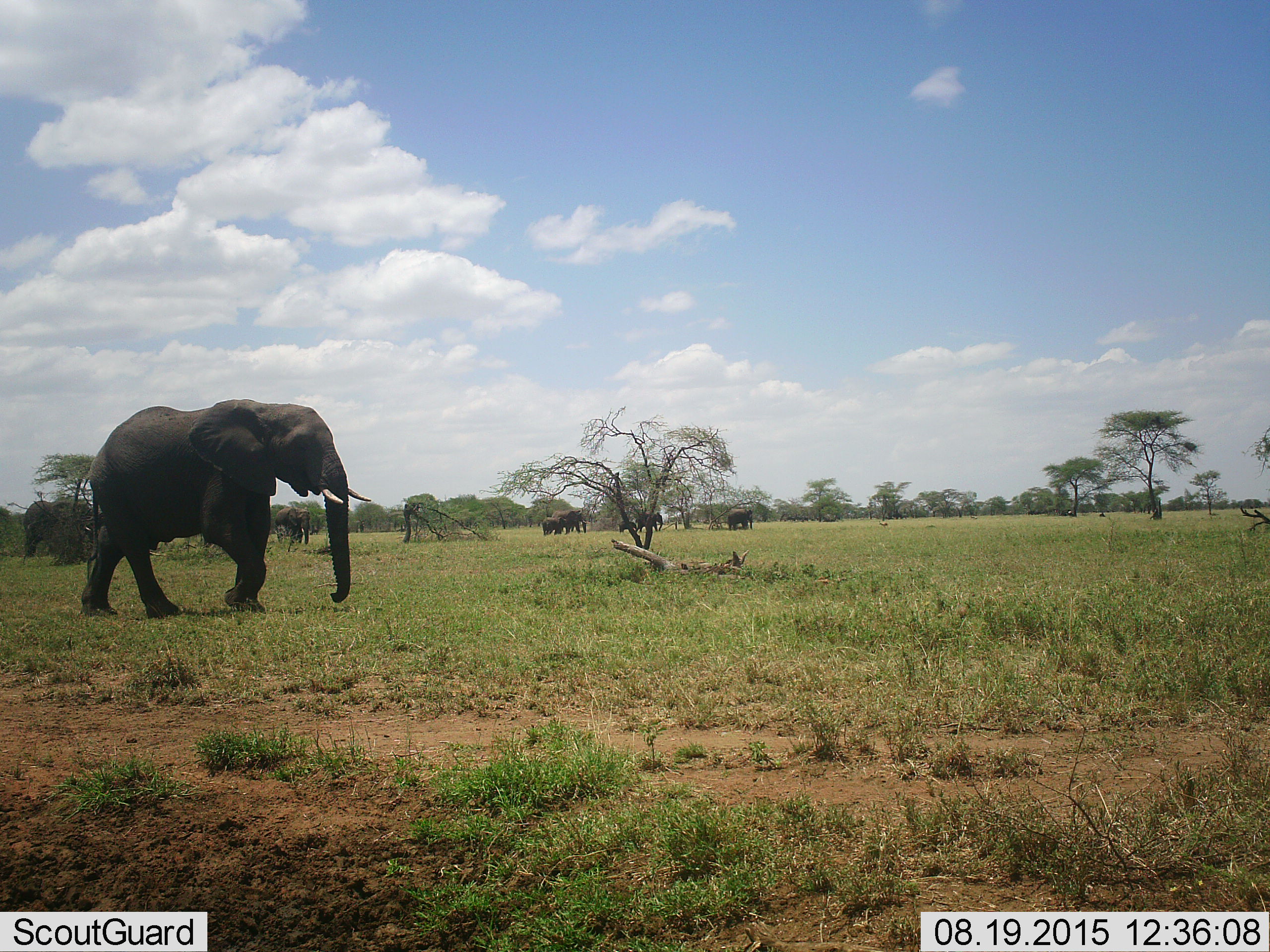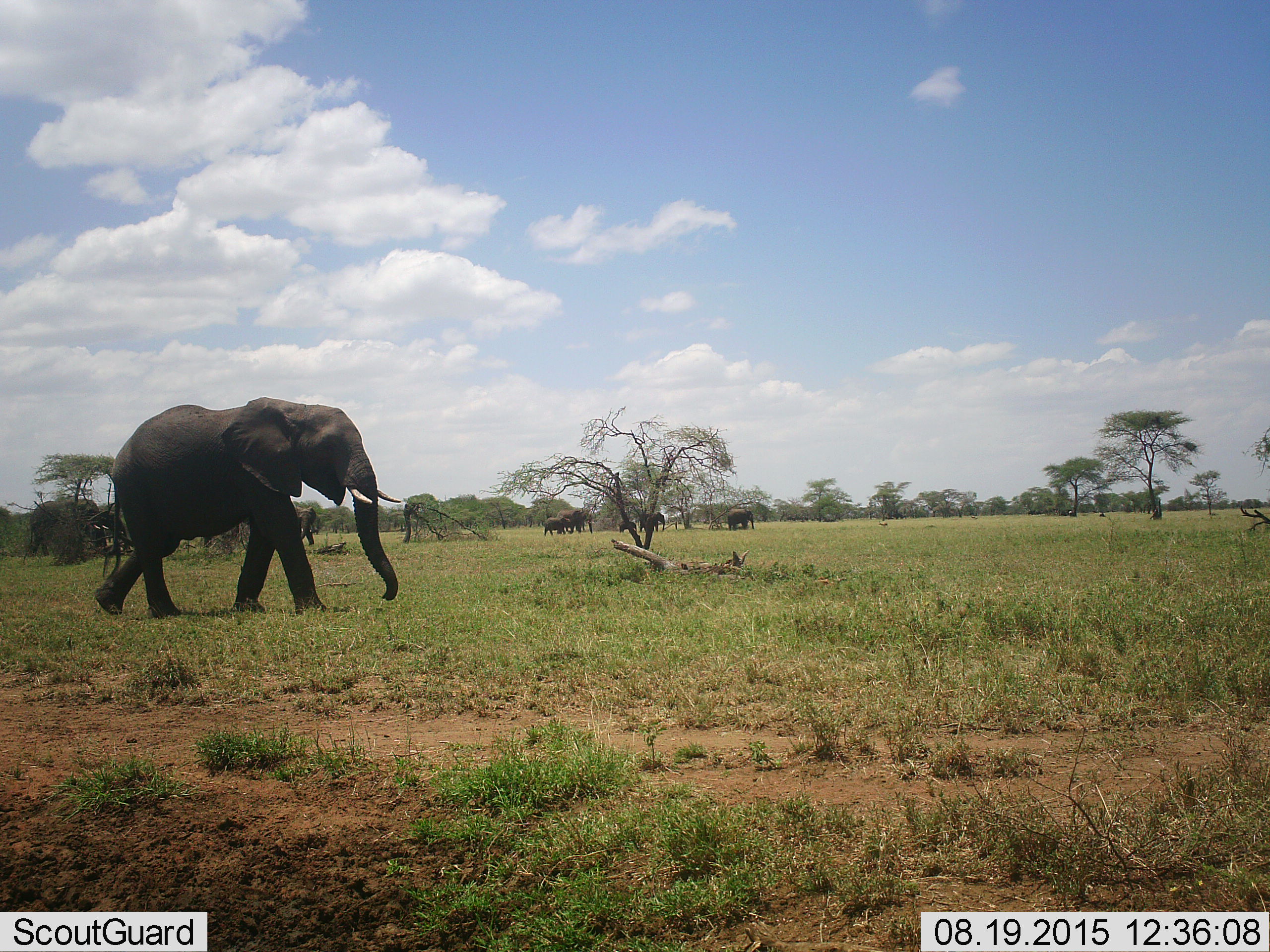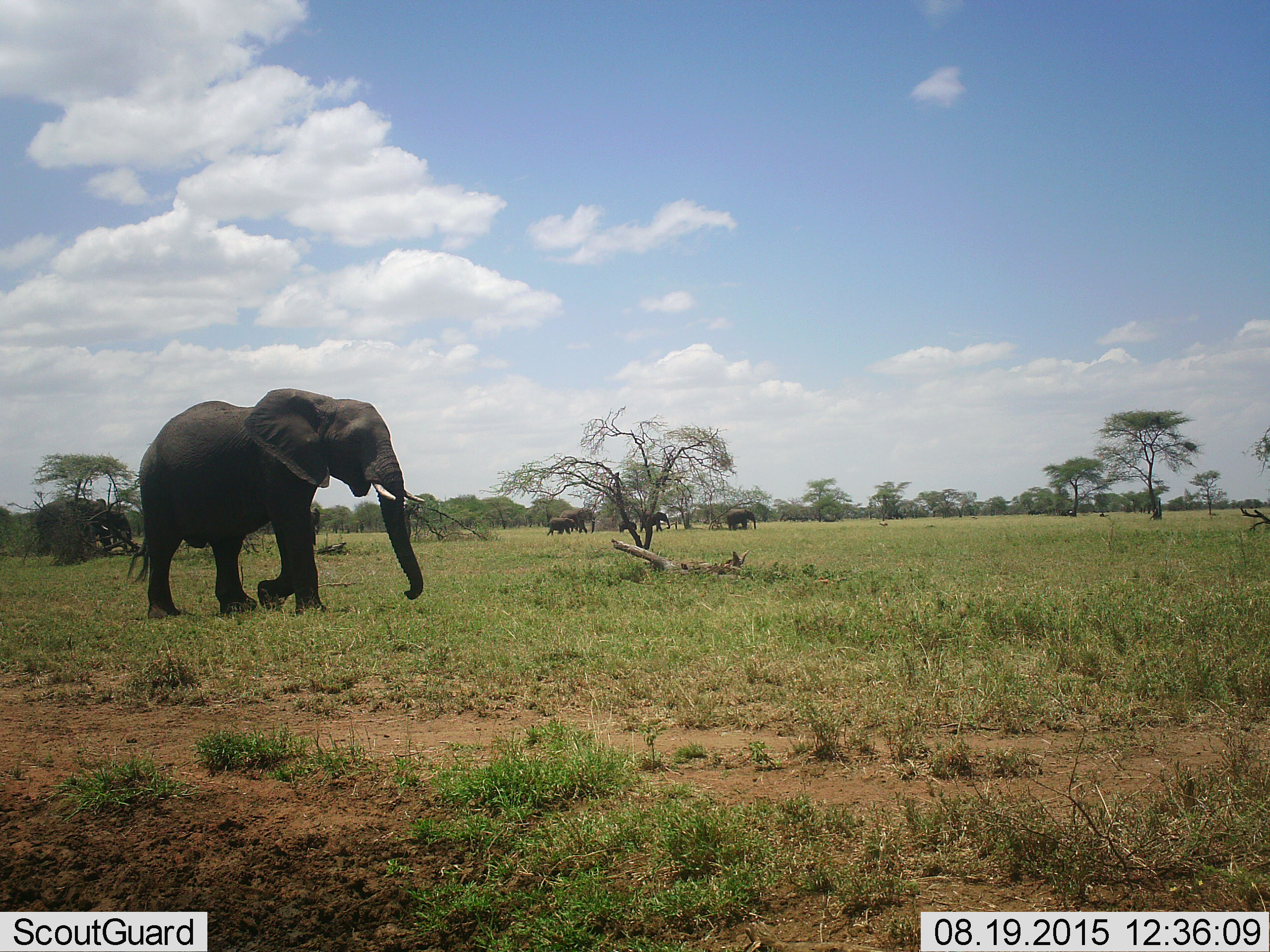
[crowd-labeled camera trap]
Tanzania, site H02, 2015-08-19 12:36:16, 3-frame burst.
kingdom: Animalia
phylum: Chordata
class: Mammalia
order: Proboscidea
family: Elephantidae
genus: Loxodonta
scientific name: Loxodonta africana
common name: african bush elephant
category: elephant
Elephant (african bush elephant) (Loxodonta africana), count 8. Behavior (volunteer vote fractions): standing 20%, resting 0%, moving 100%, interacting 0%. Young present (vote fraction): 80%. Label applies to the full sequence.